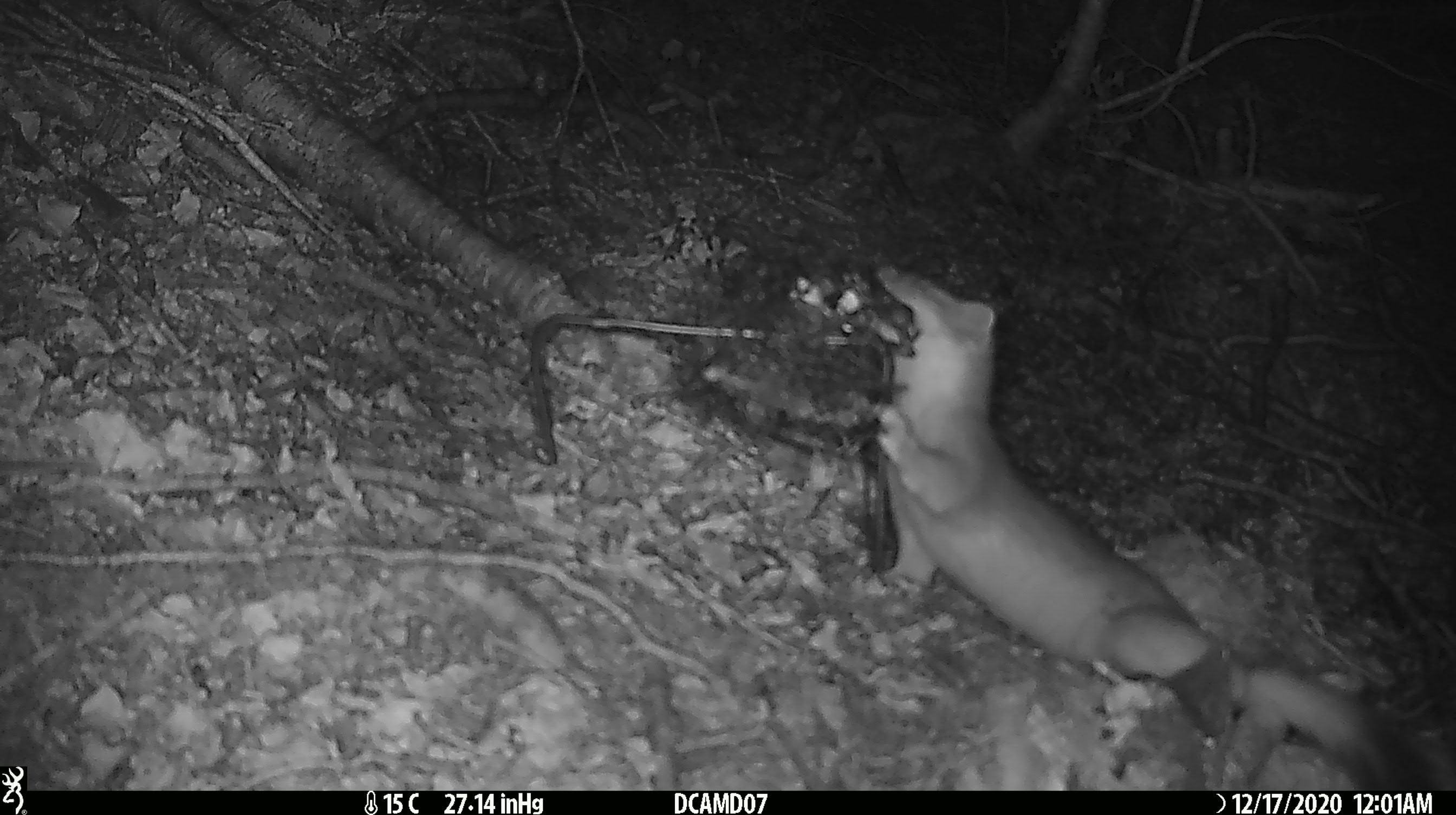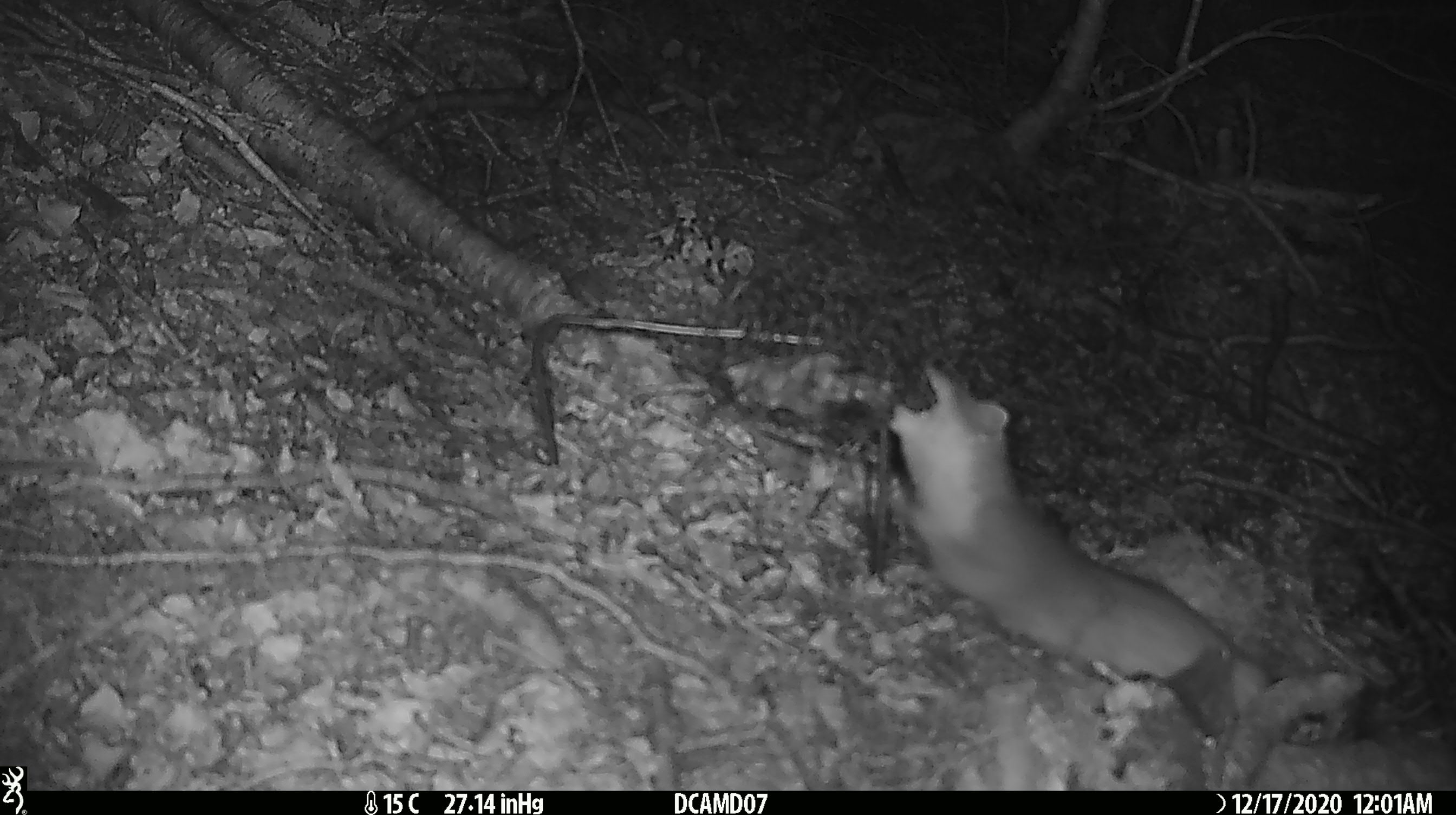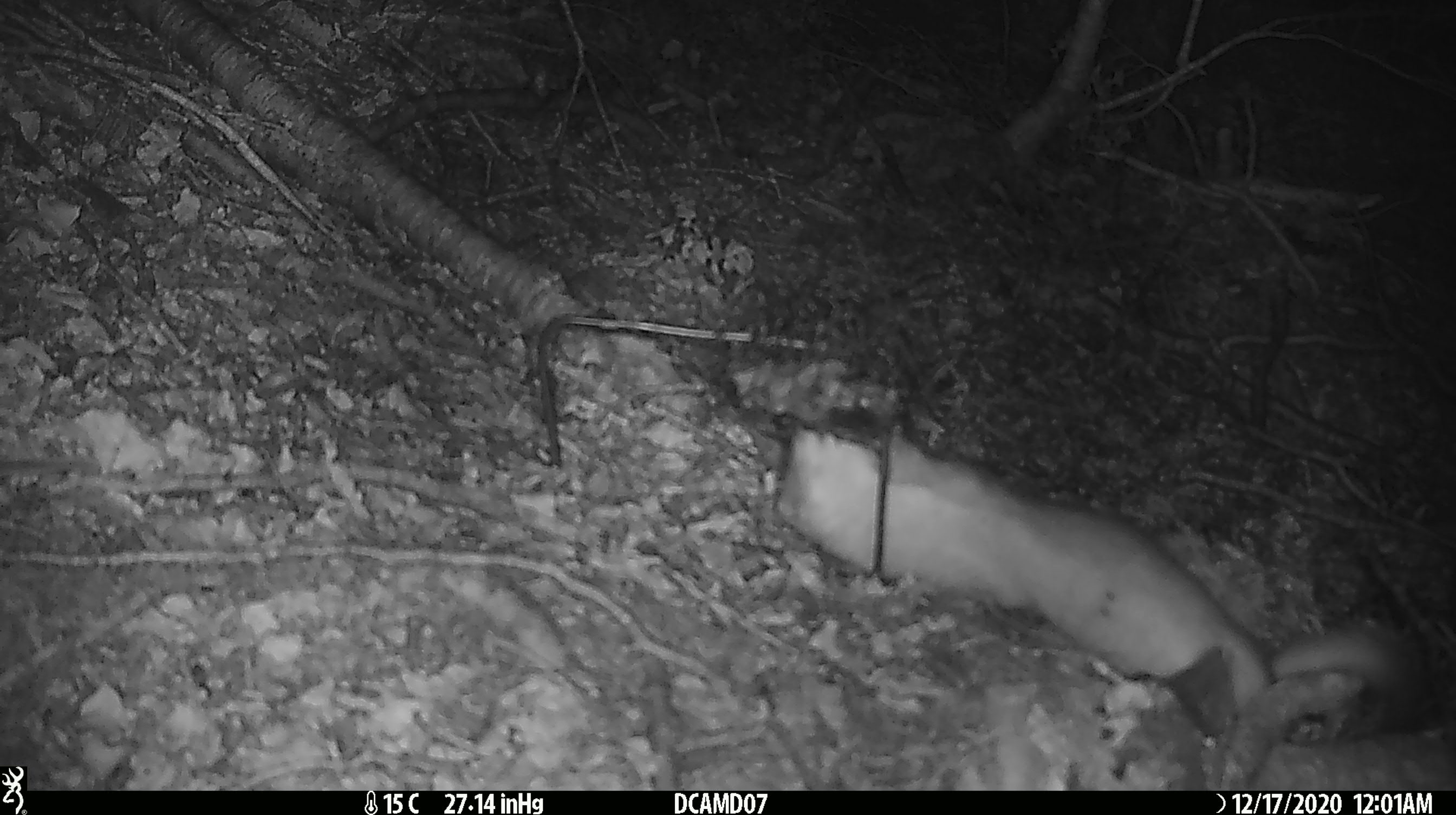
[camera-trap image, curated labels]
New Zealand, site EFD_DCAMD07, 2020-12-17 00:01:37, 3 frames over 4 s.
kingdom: Animalia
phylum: Chordata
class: Mammalia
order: Carnivora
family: Mustelidae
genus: Mustela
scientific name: Mustela erminea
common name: stoat